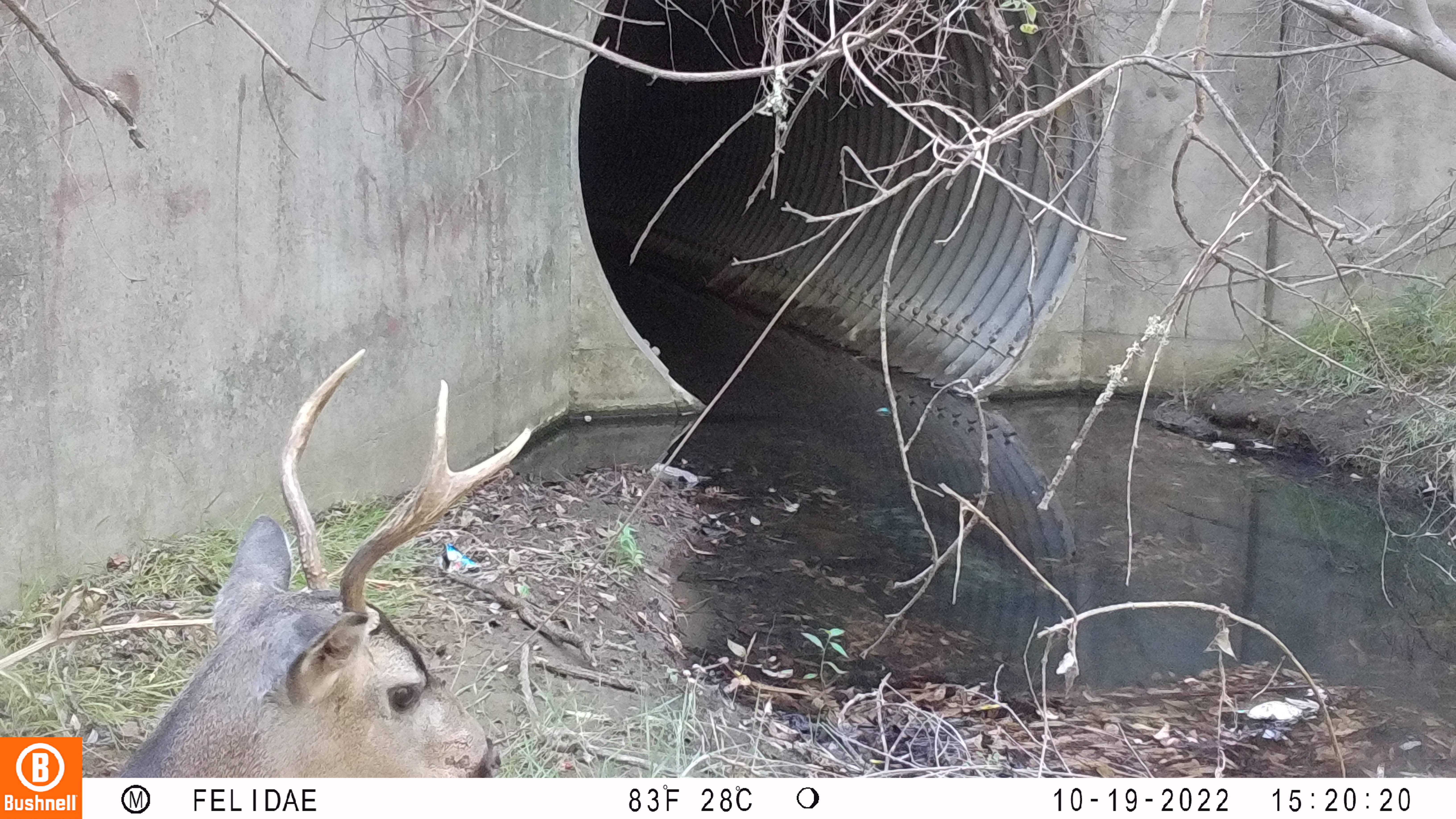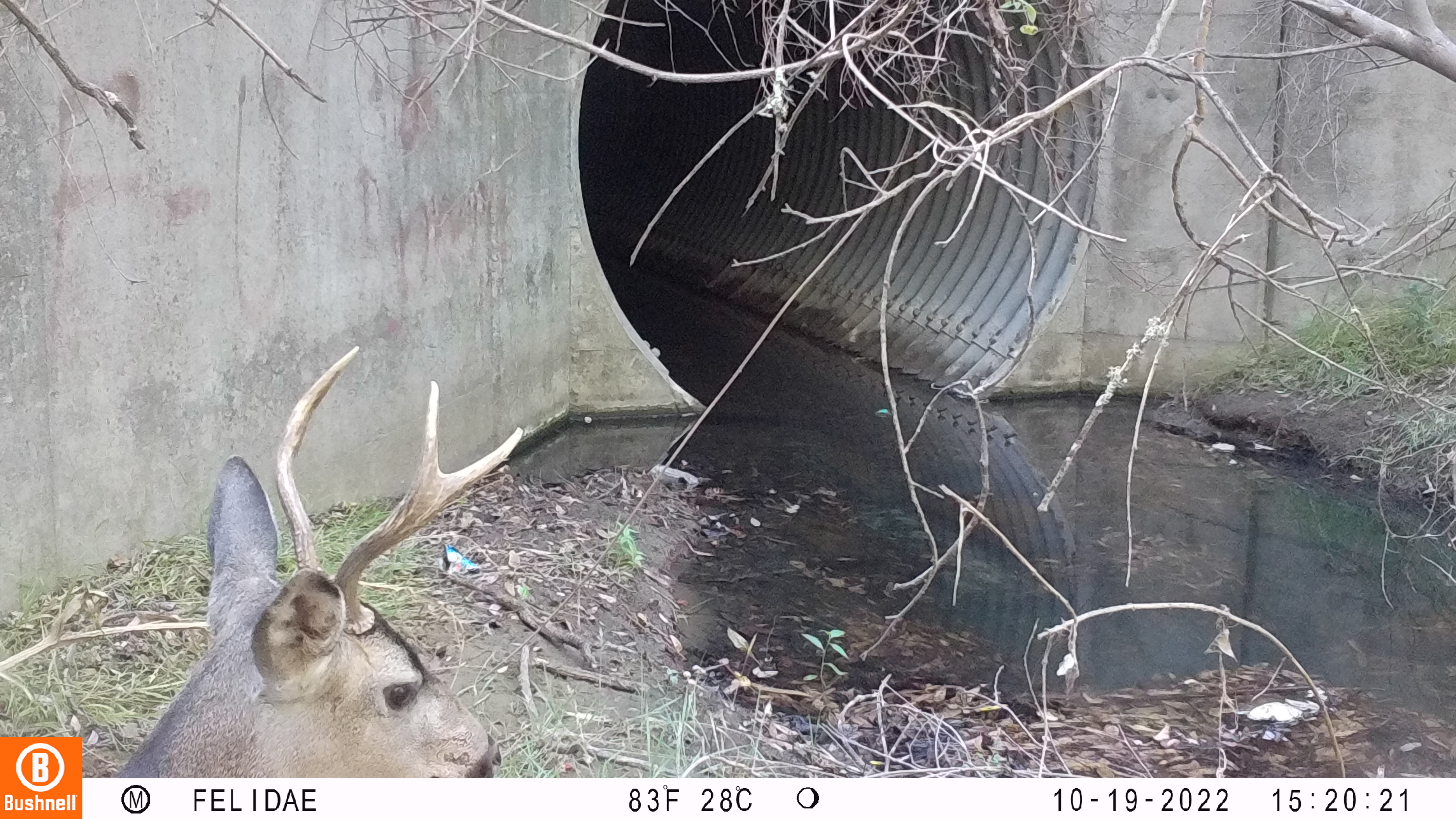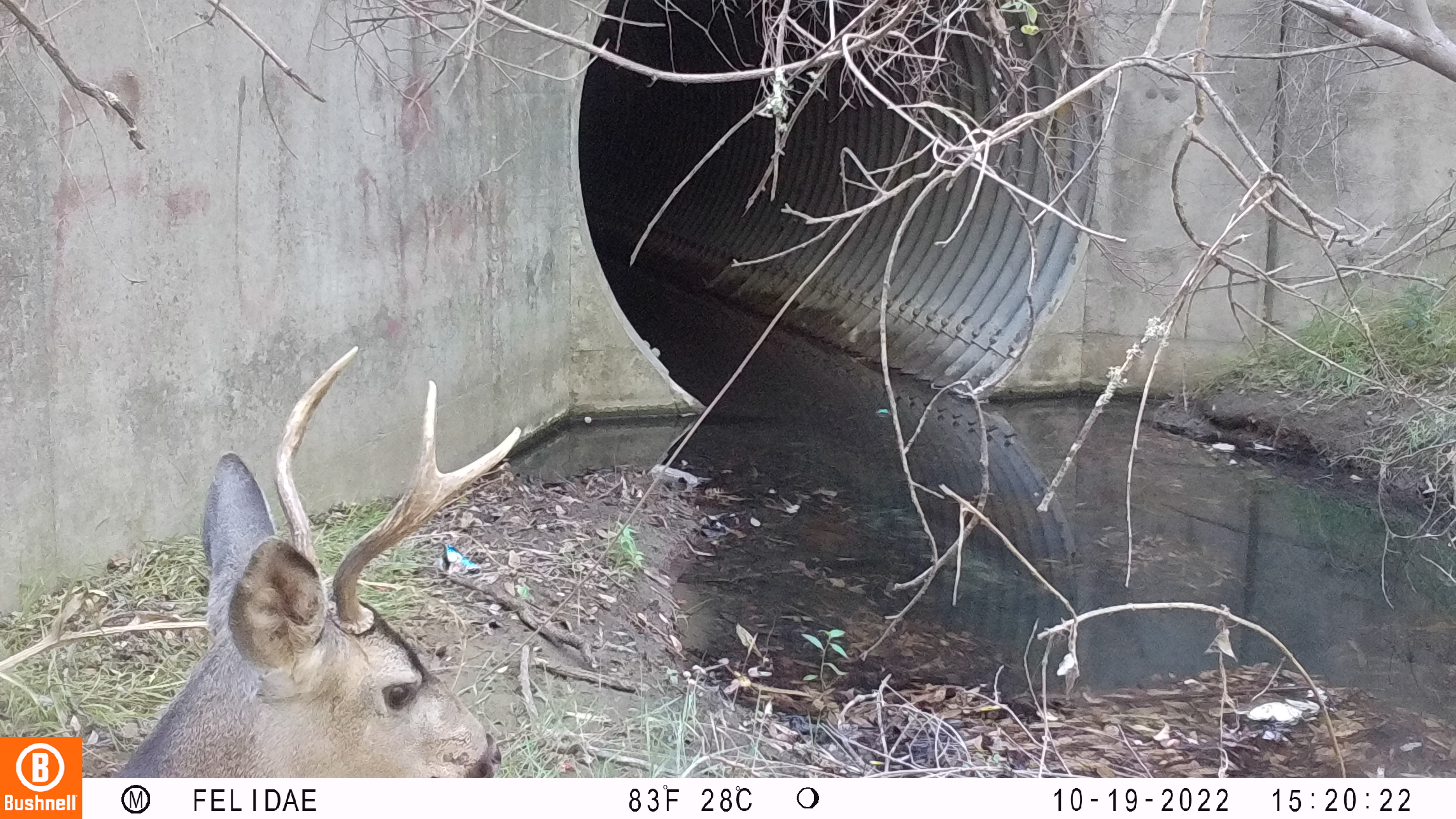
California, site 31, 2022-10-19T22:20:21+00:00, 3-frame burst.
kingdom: Animalia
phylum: Chordata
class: Mammalia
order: Artiodactyla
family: Cervidae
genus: Odocoileus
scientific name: Odocoileus hemionus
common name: mule deer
Mule deer (Odocoileus hemionus).